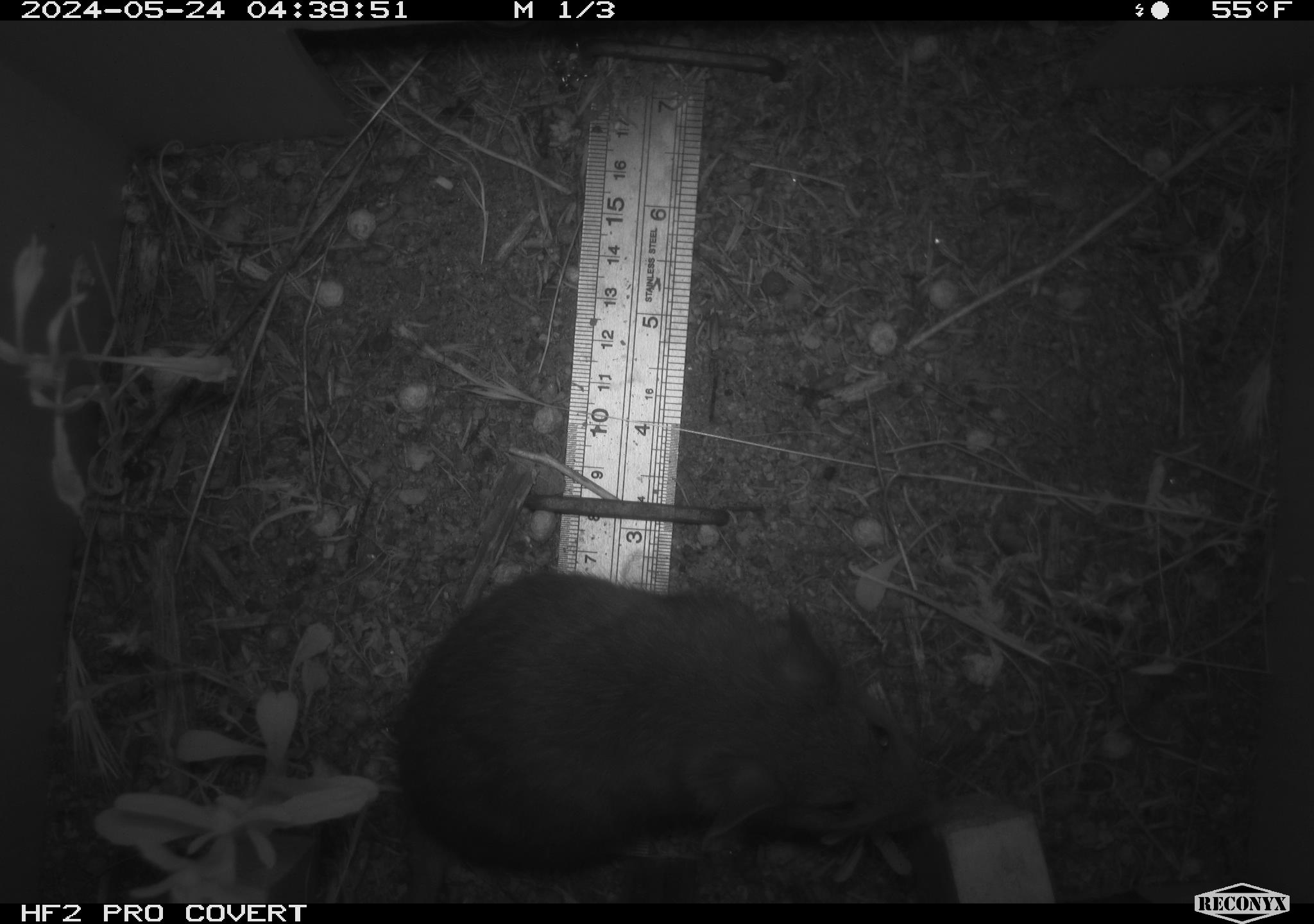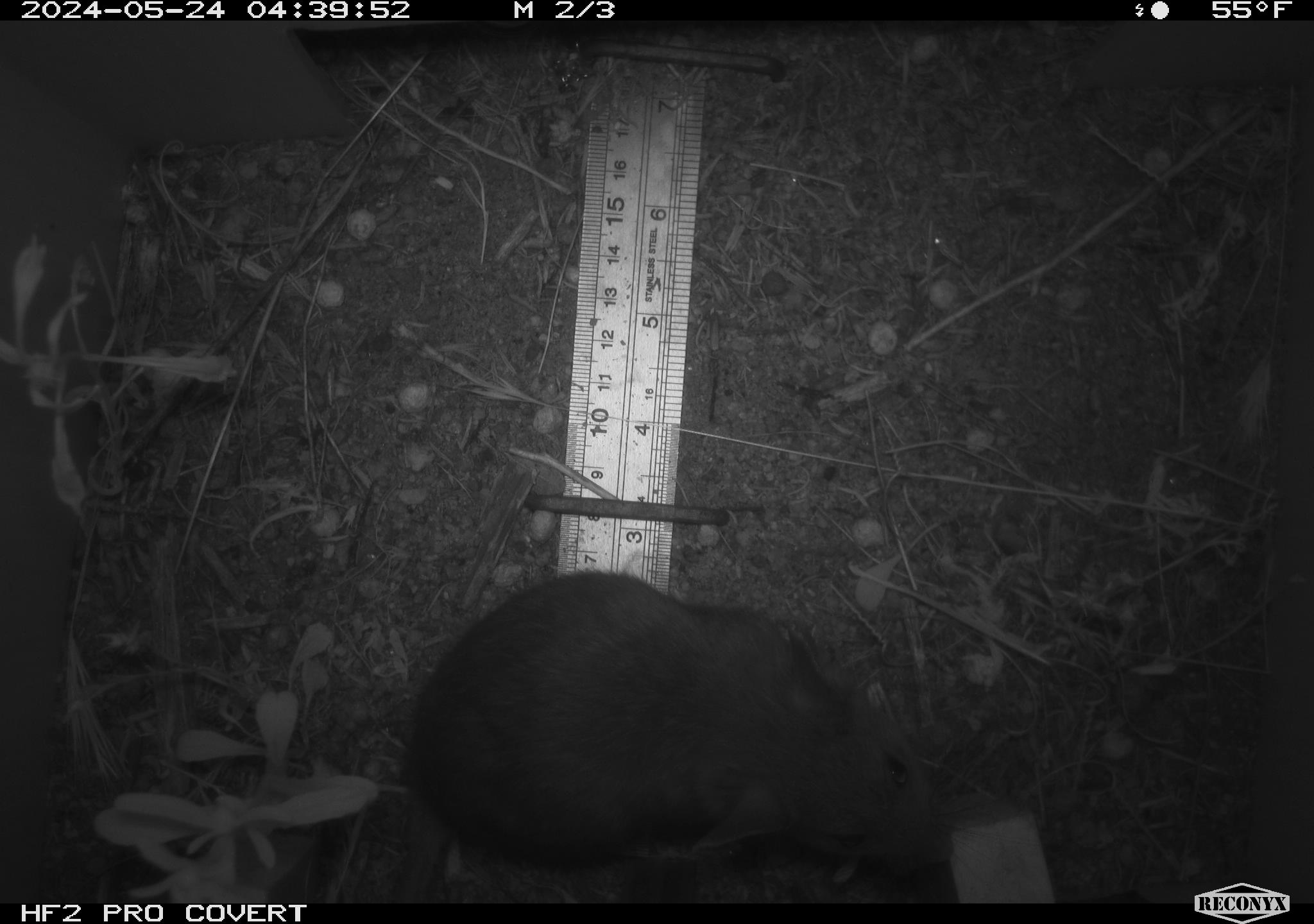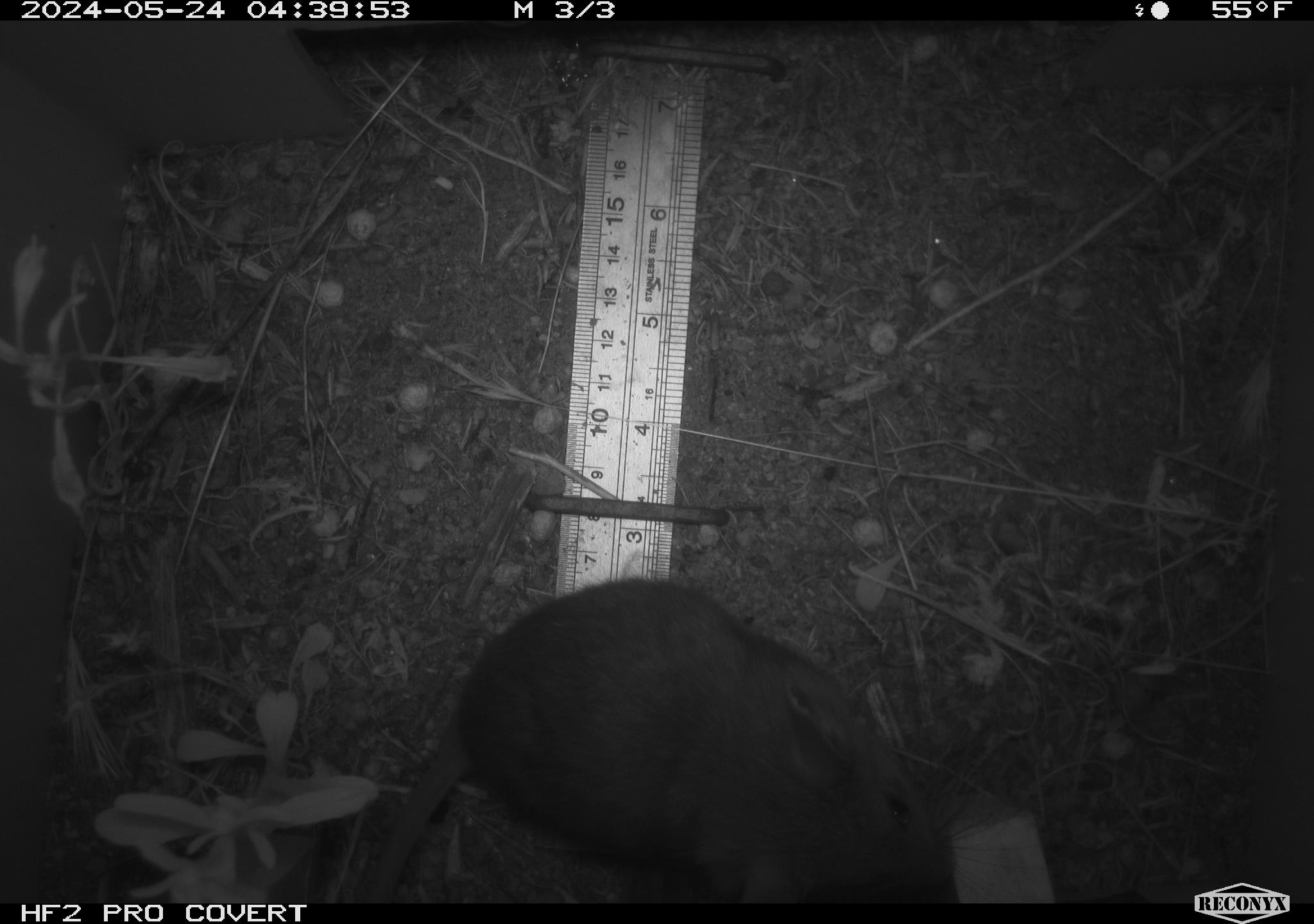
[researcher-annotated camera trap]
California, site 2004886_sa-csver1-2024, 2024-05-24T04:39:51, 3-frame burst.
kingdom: Animalia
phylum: Chordata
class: Mammalia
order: Rodentia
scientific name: Rodentia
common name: rodent